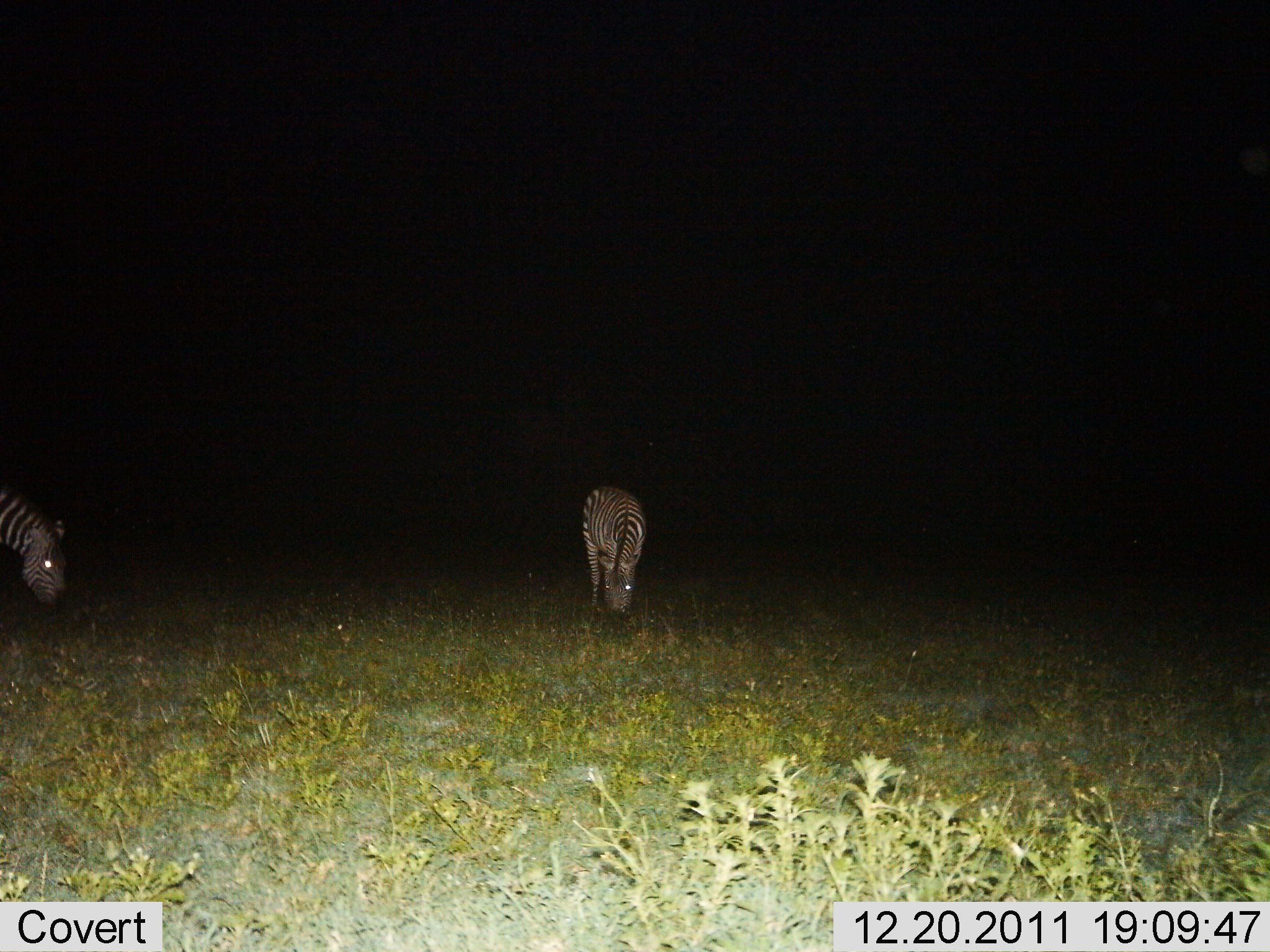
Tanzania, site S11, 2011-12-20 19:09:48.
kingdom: Animalia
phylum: Chordata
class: Mammalia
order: Perissodactyla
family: Equidae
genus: Equus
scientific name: Equus quagga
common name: plains zebra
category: zebra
Zebra (plains zebra) (Equus quagga), count 2. Behavior (volunteer vote fractions): standing 25%, resting 0%, moving 0%, interacting 0%. Young present (vote fraction): 0%. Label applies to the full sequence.